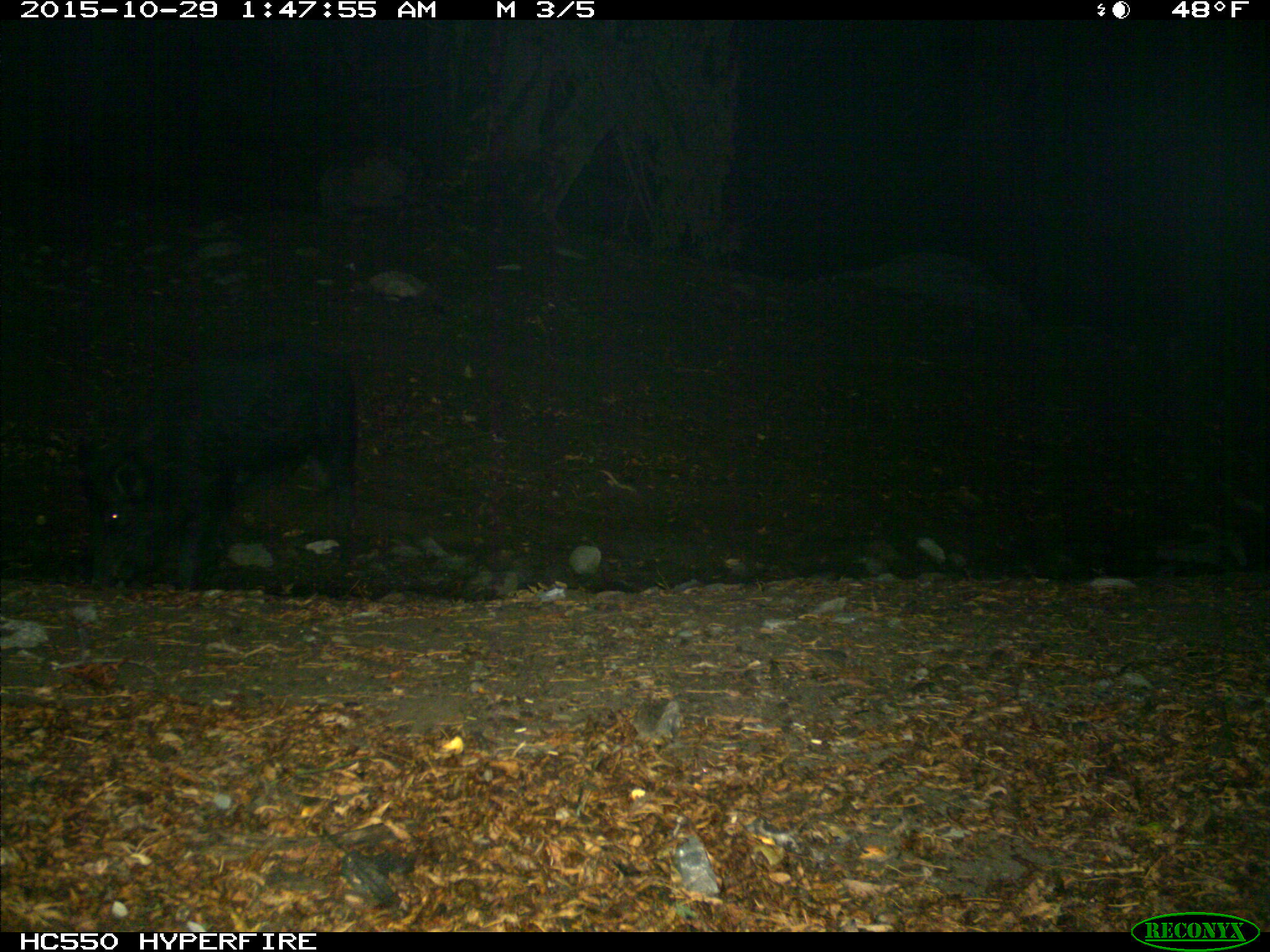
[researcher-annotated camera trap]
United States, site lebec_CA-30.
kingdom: Animalia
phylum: Chordata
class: Mammalia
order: Artiodactyla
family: Suidae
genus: Sus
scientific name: Sus scrofa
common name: wild boar